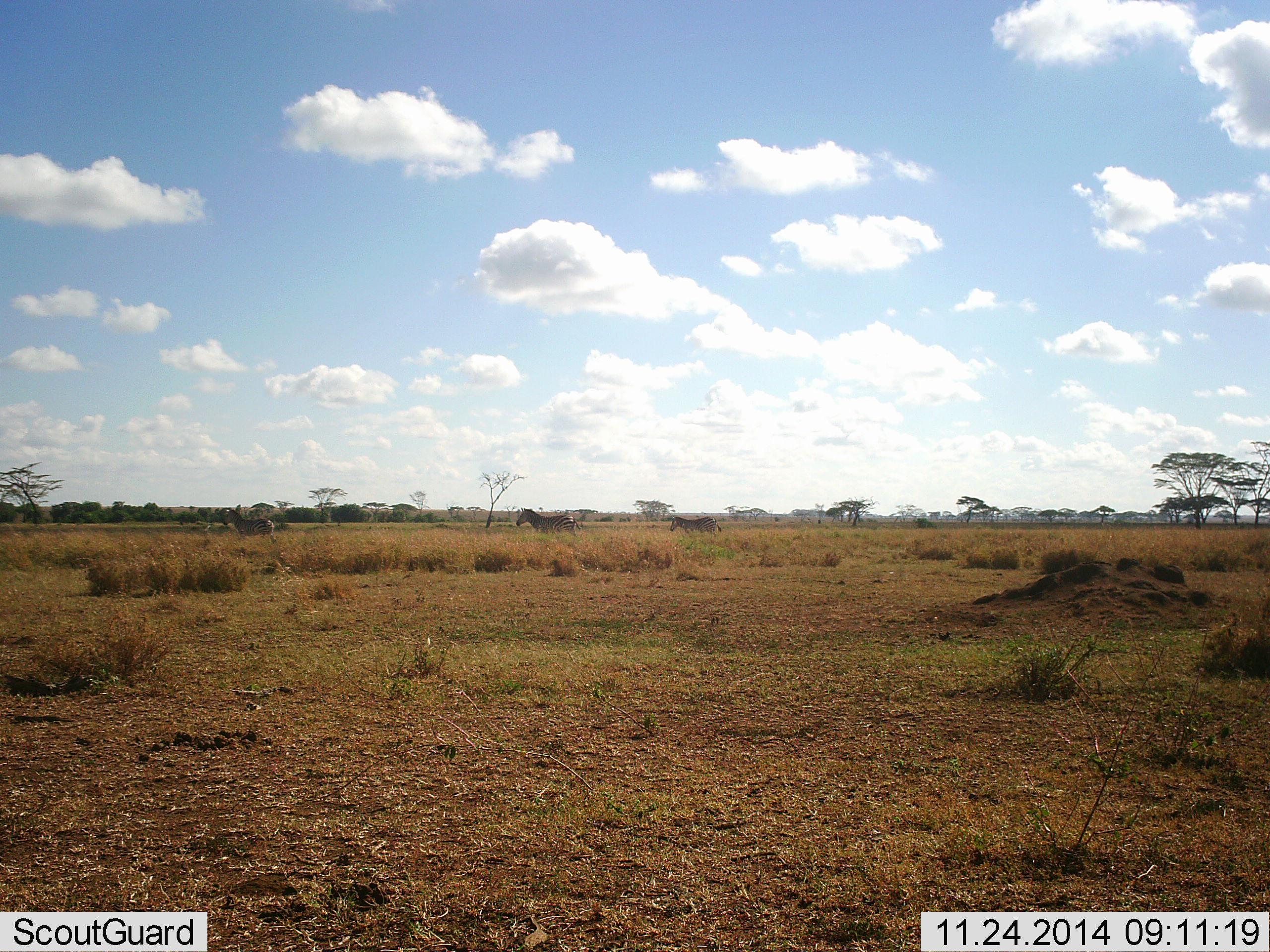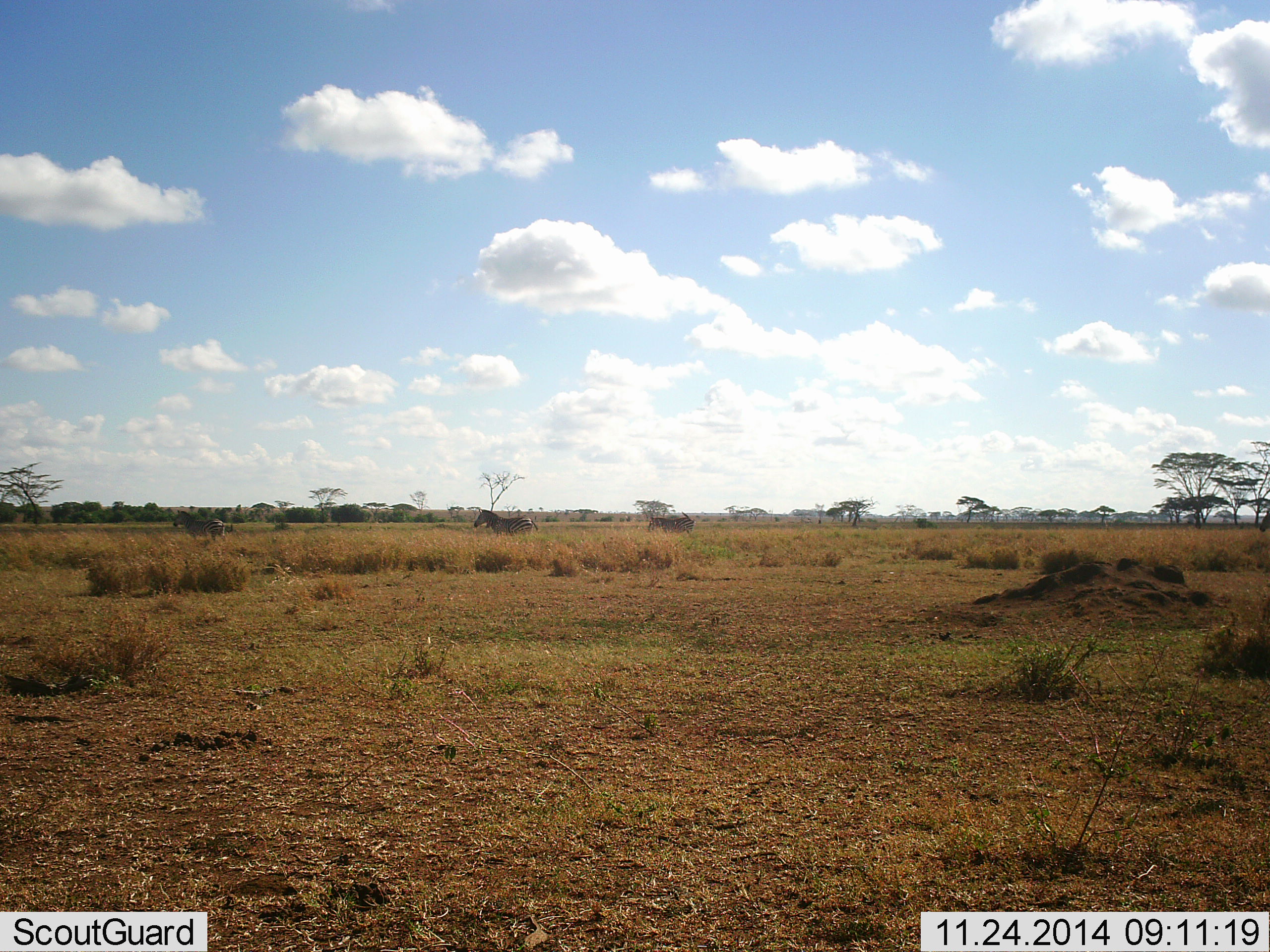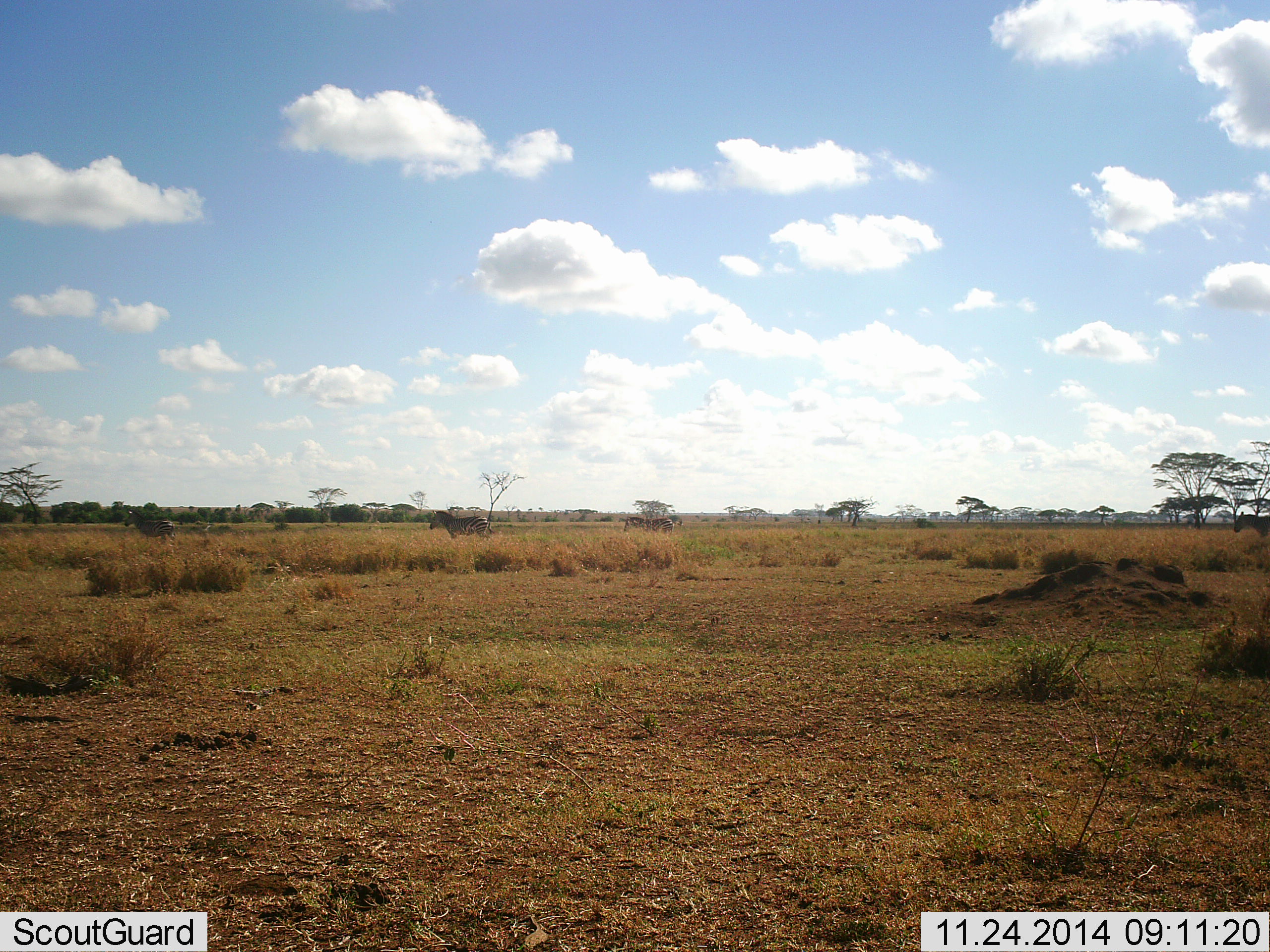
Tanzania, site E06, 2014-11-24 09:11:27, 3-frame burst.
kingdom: Animalia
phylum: Chordata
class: Mammalia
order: Perissodactyla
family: Equidae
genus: Equus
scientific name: Equus quagga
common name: plains zebra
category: zebra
Zebra (plains zebra) (Equus quagga), count 4. Behavior (volunteer vote fractions): standing 0%, resting 0%, moving 100%, interacting 0%. Young present (vote fraction): 0%. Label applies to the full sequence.